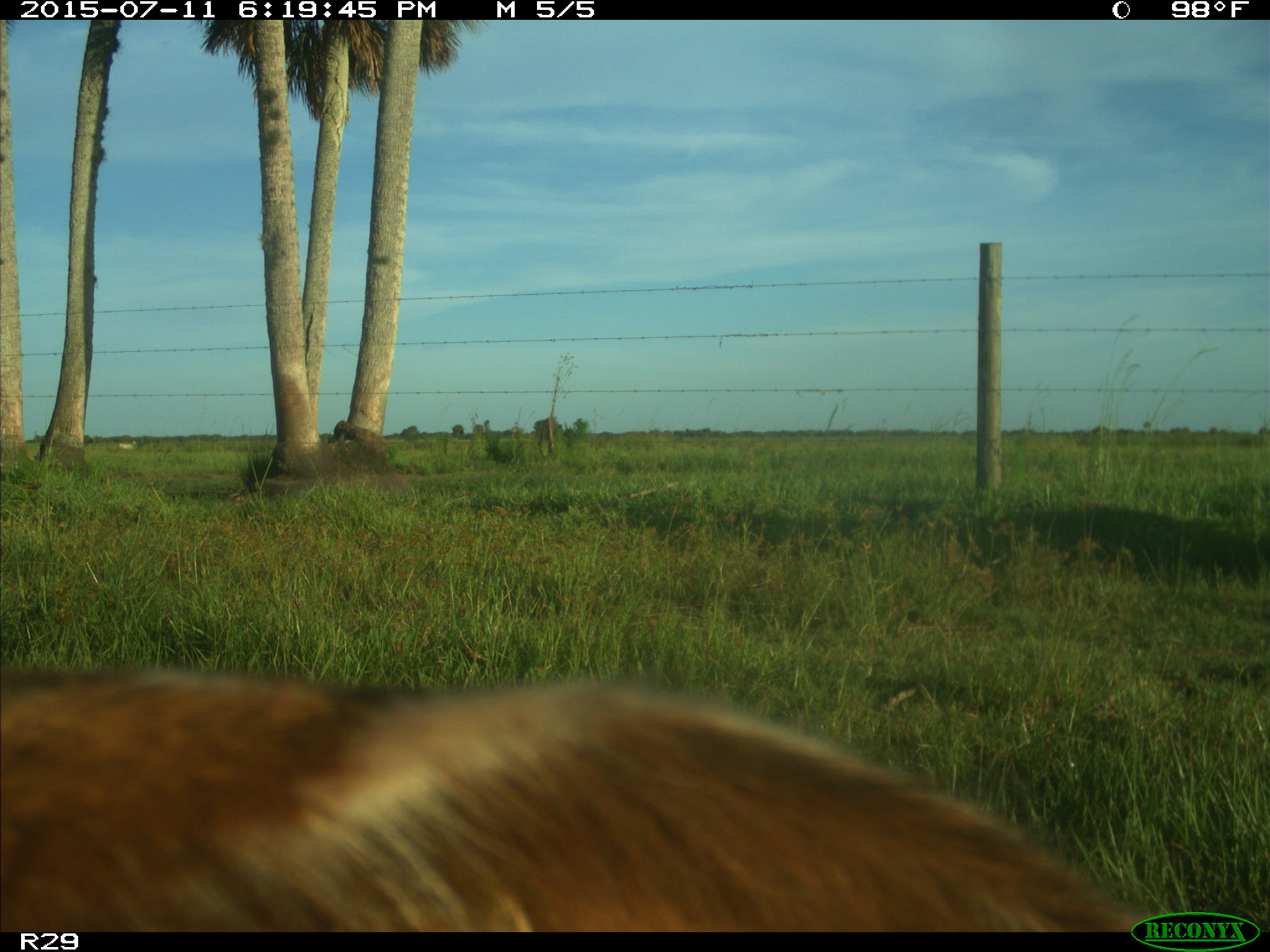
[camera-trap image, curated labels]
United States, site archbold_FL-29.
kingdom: Animalia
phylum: Chordata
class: Mammalia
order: Artiodactyla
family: Bovidae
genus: Bos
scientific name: Bos taurus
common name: domestic cow